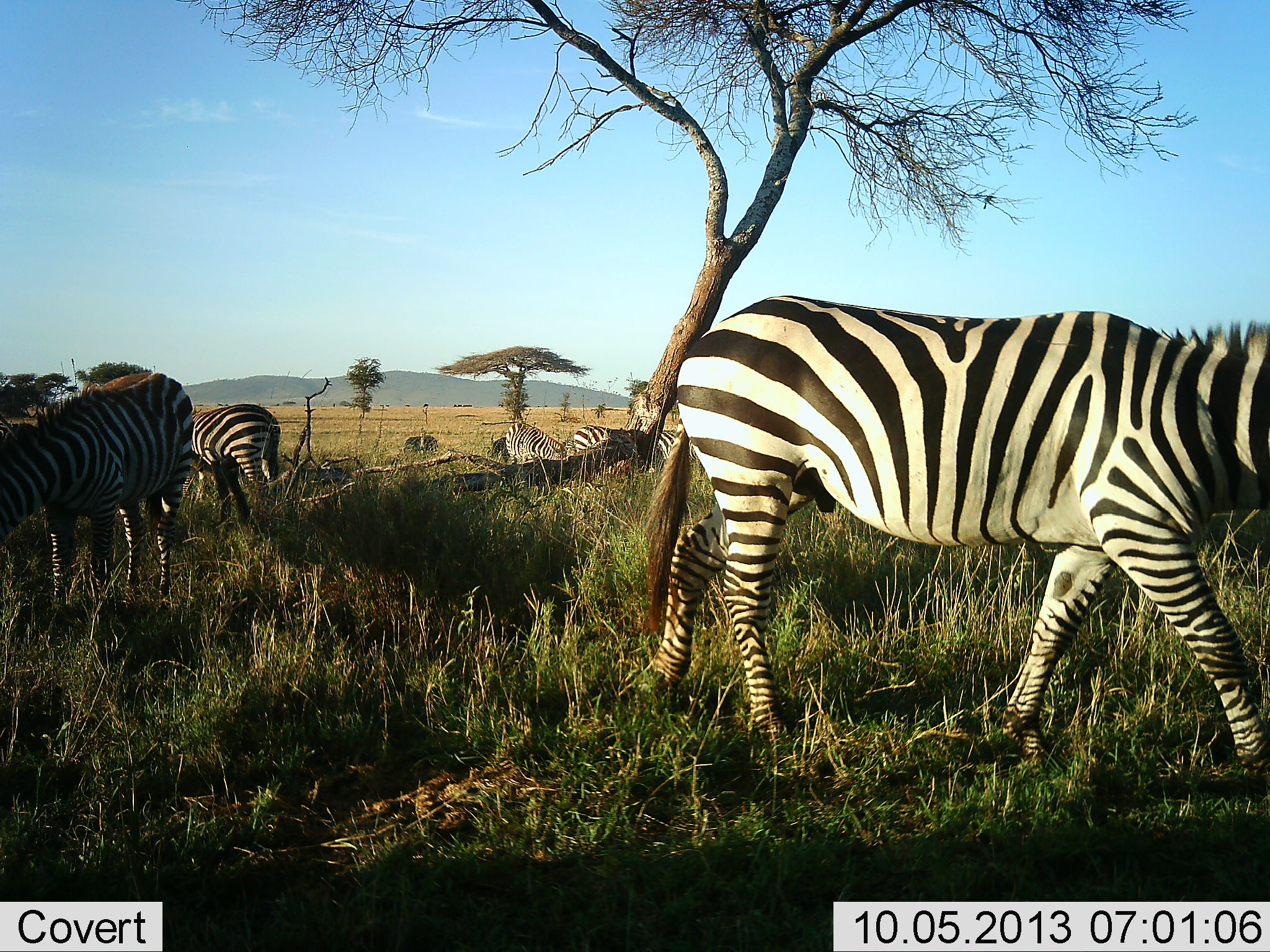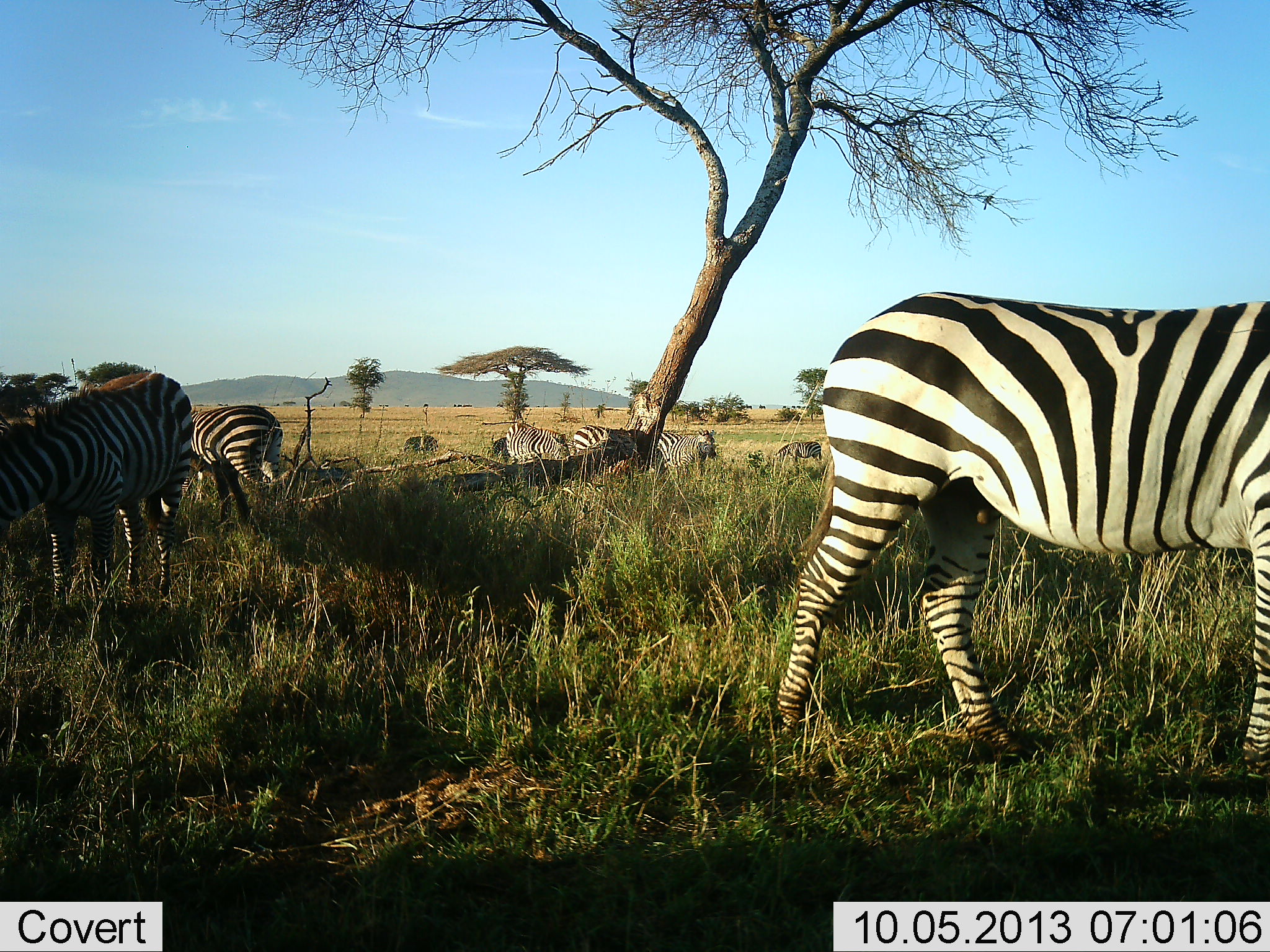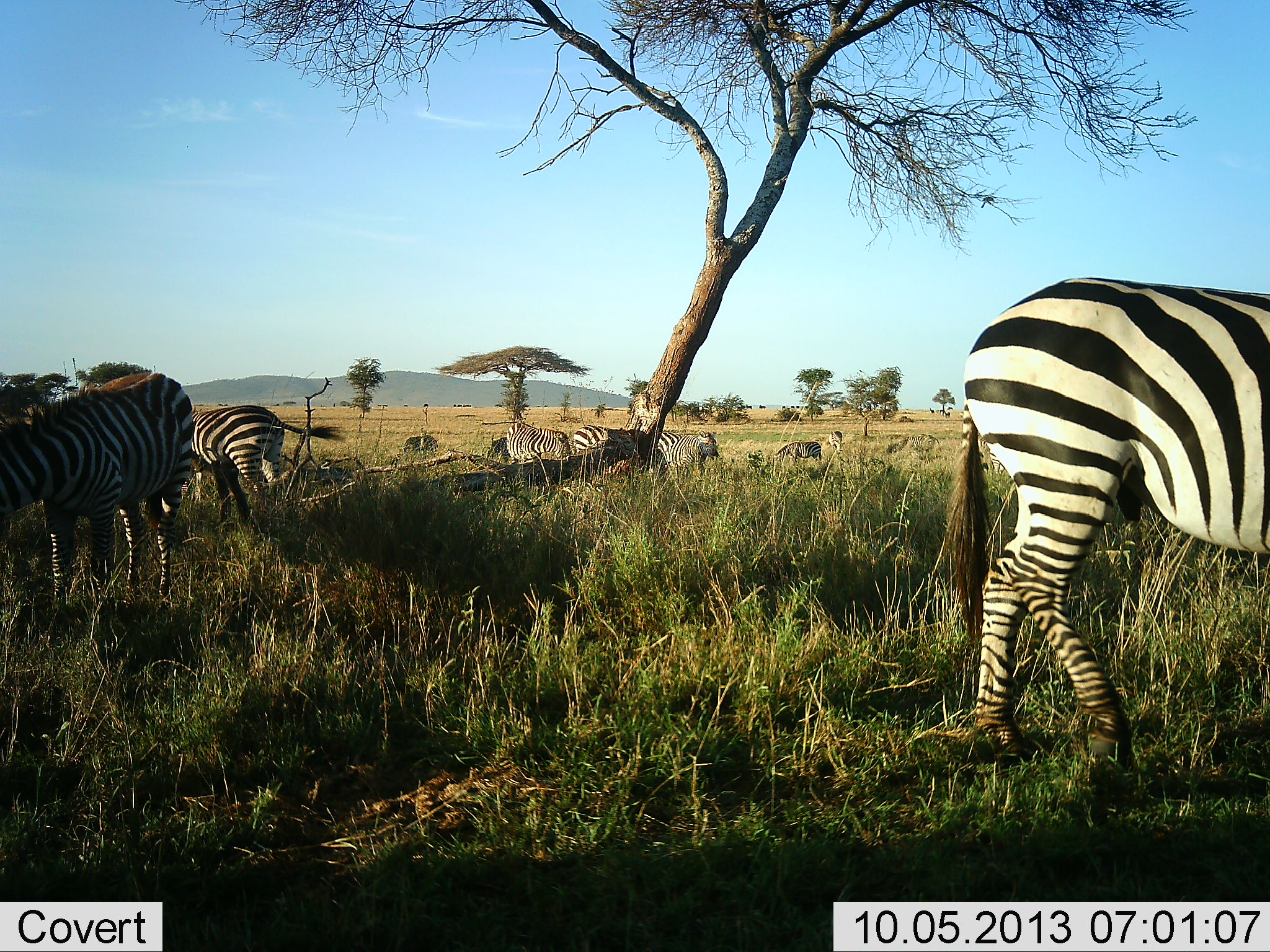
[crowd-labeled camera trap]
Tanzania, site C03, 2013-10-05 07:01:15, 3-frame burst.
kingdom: Animalia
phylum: Chordata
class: Mammalia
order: Perissodactyla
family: Equidae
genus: Equus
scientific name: Equus quagga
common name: plains zebra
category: zebra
Zebra (plains zebra) (Equus quagga), count 8. Behavior (volunteer vote fractions): standing 80%, resting 0%, moving 80%, interacting 10%. Young present (vote fraction): 0%. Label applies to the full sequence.